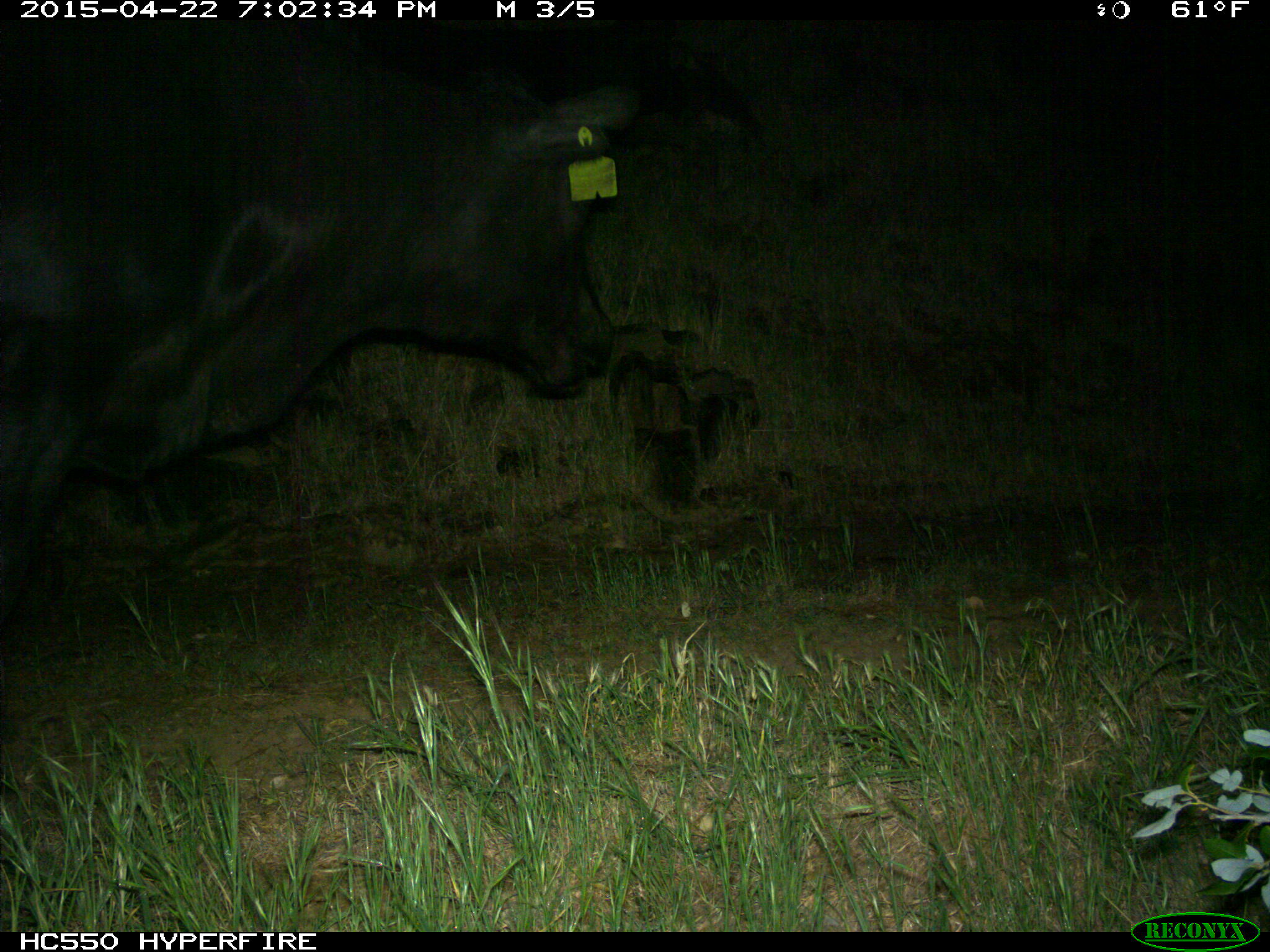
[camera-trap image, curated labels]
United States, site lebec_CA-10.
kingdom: Animalia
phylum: Chordata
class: Mammalia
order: Artiodactyla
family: Bovidae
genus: Bos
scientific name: Bos taurus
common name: domestic cow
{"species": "Bos taurus (domestic cow)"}